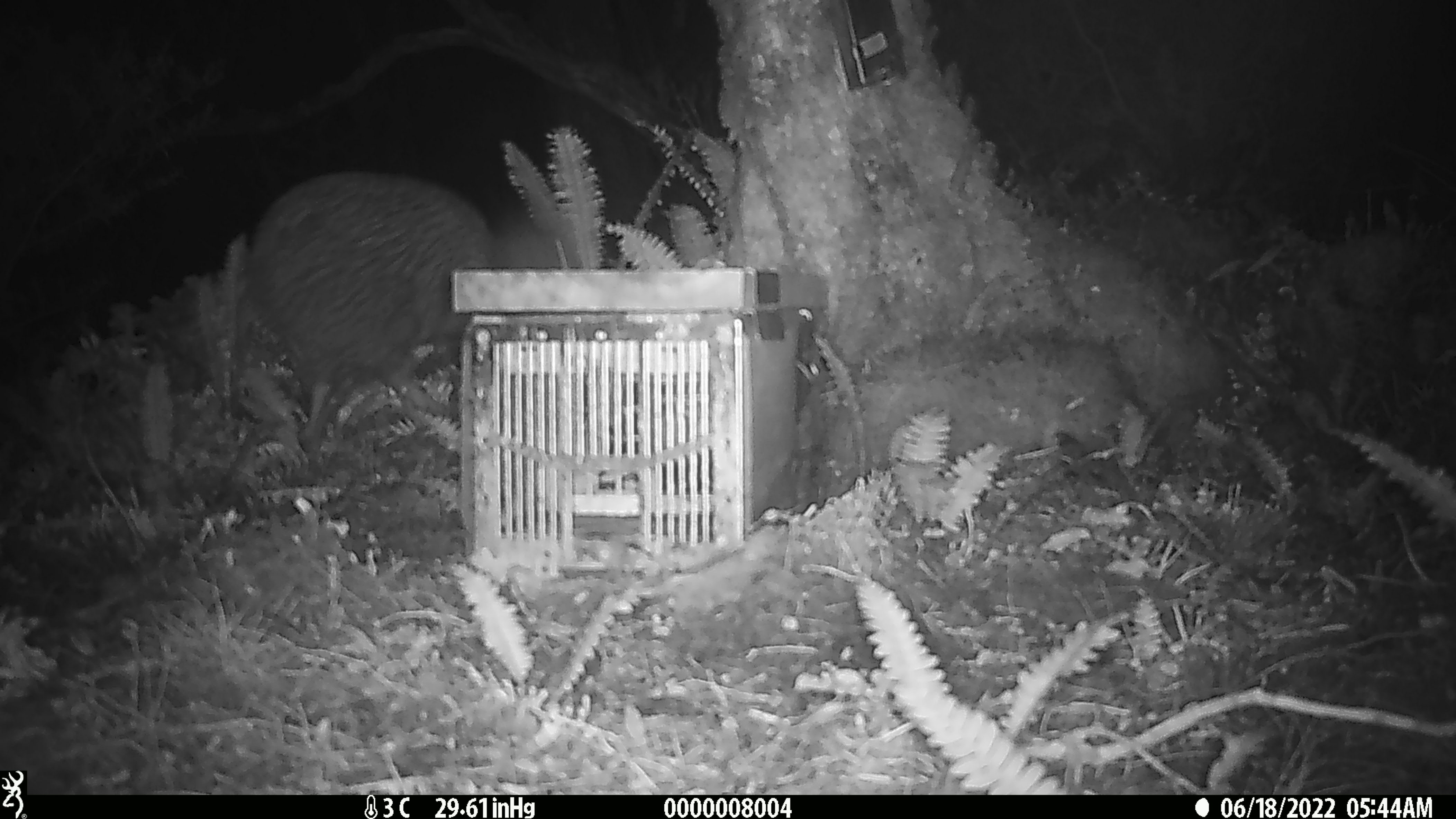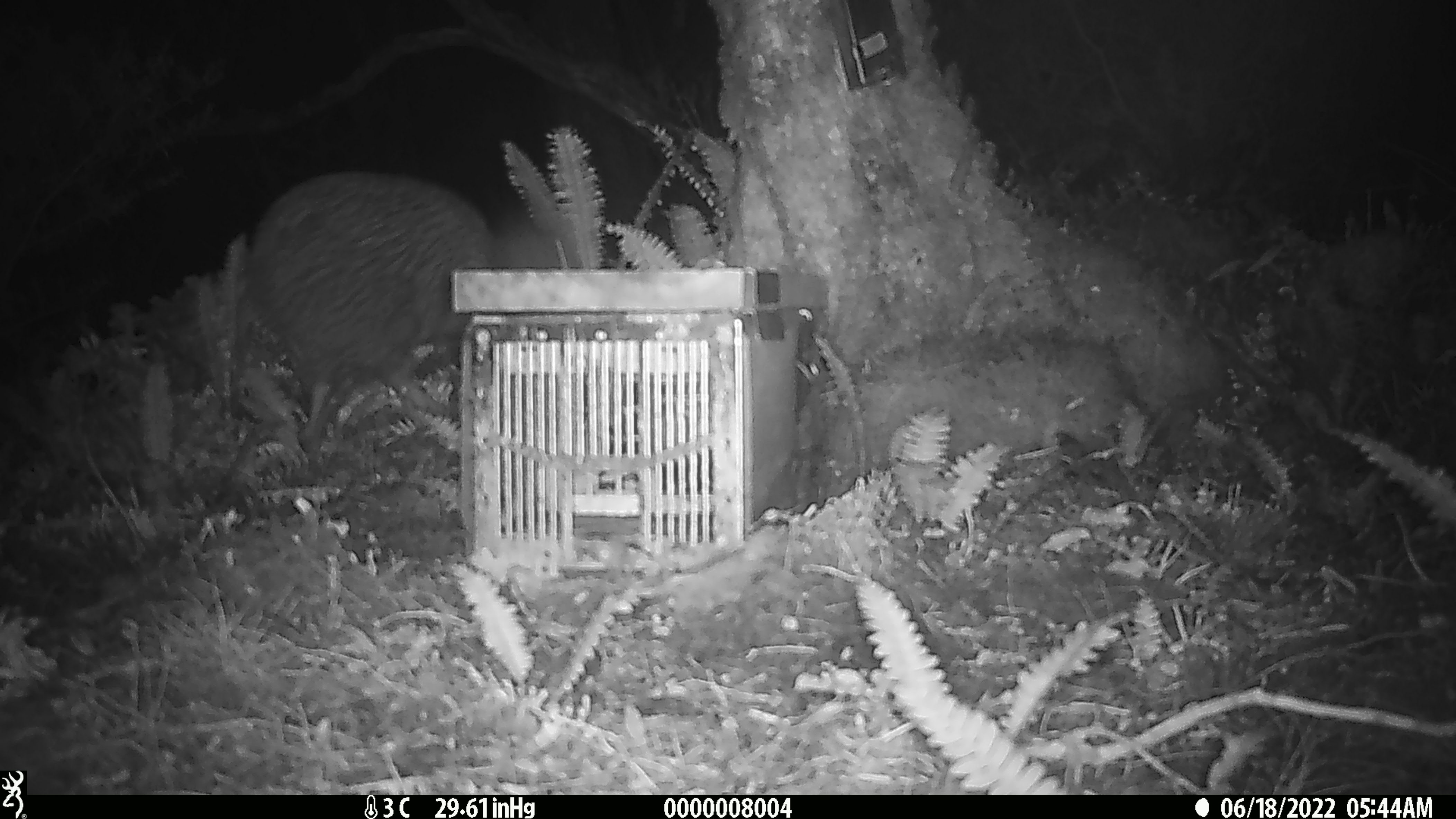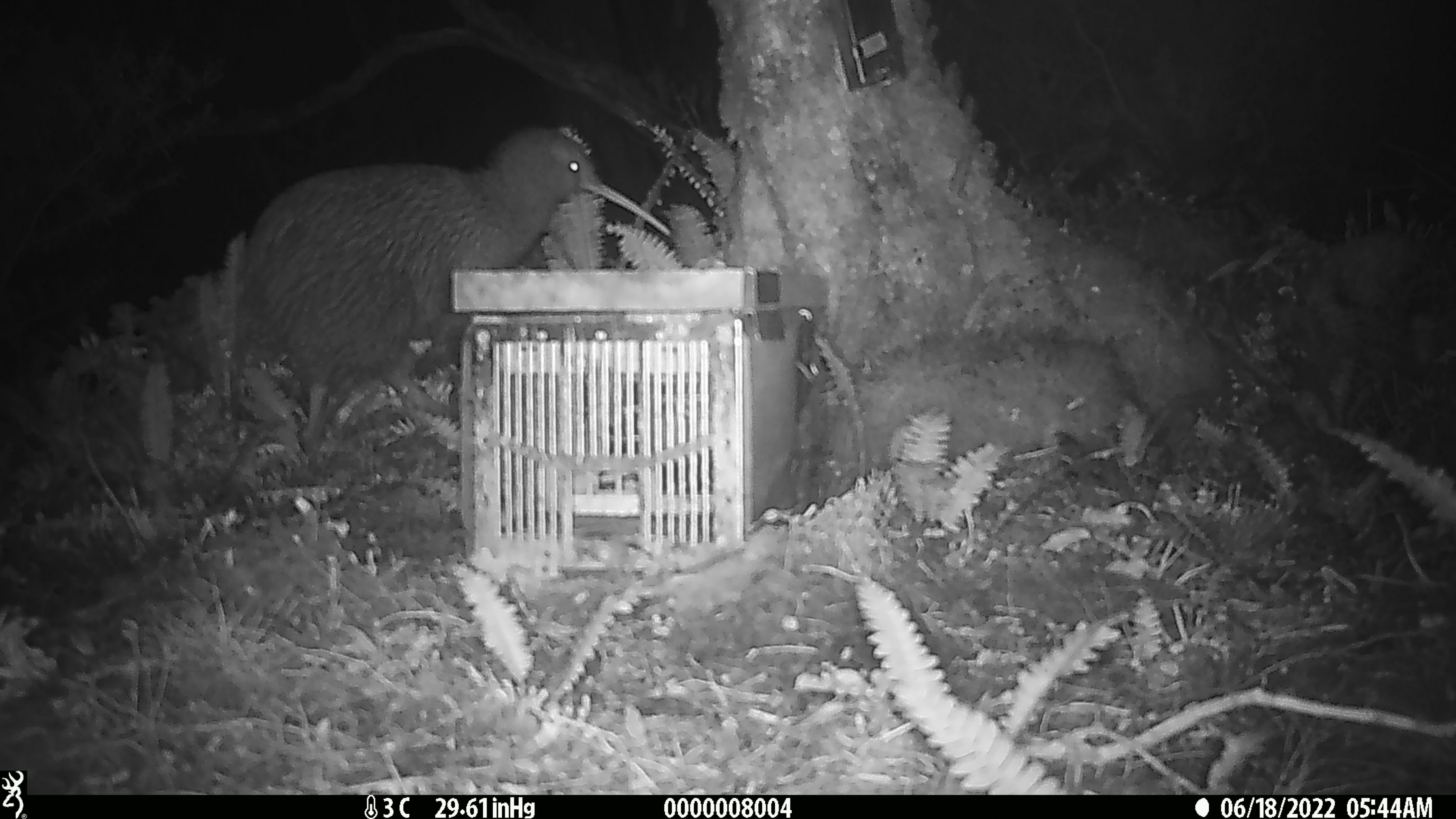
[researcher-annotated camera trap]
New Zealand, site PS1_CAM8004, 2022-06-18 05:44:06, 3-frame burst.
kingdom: Animalia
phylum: Chordata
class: Aves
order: Apterygiformes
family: Apterygidae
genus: Apteryx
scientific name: Apteryx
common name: kiwi